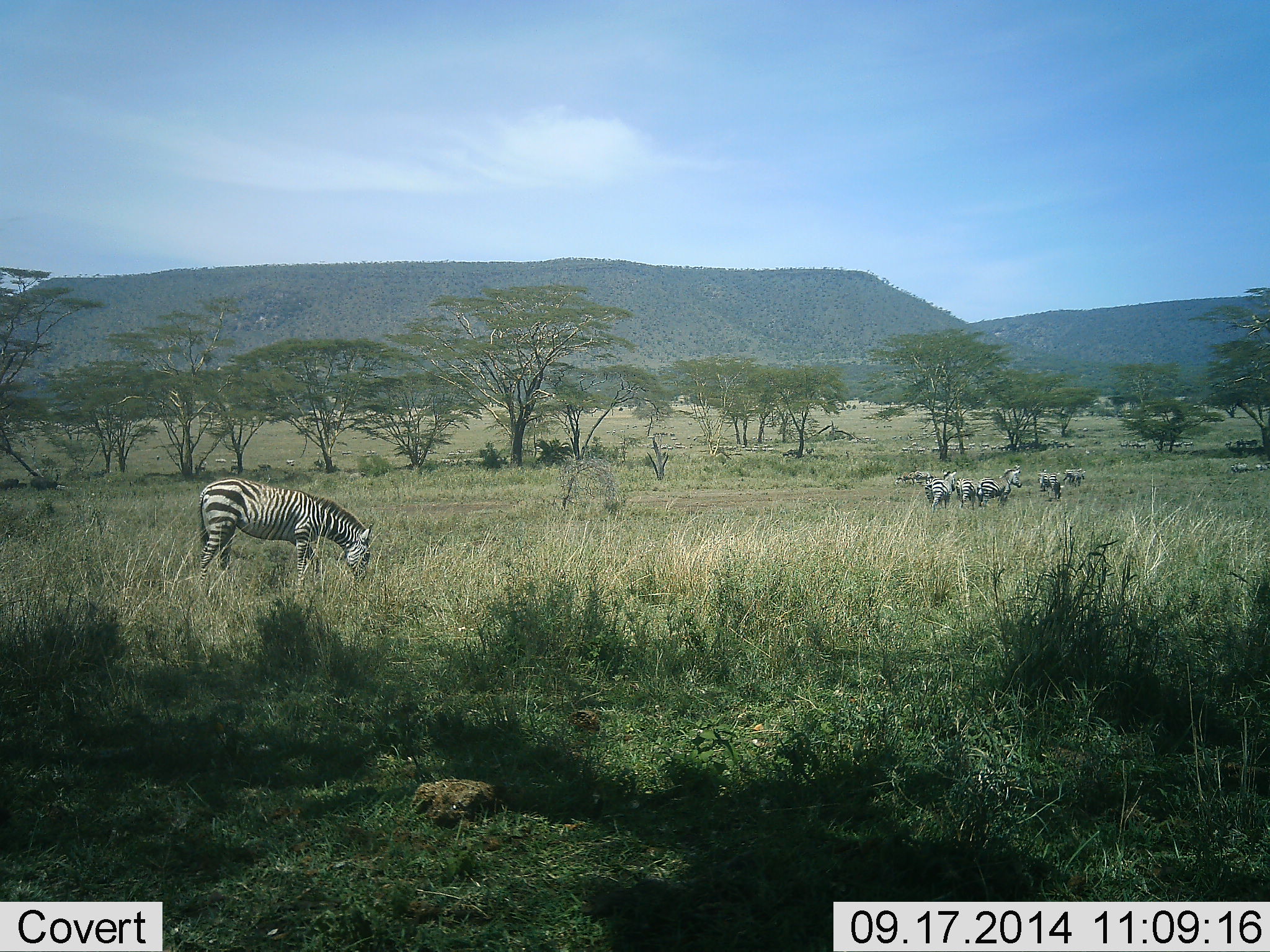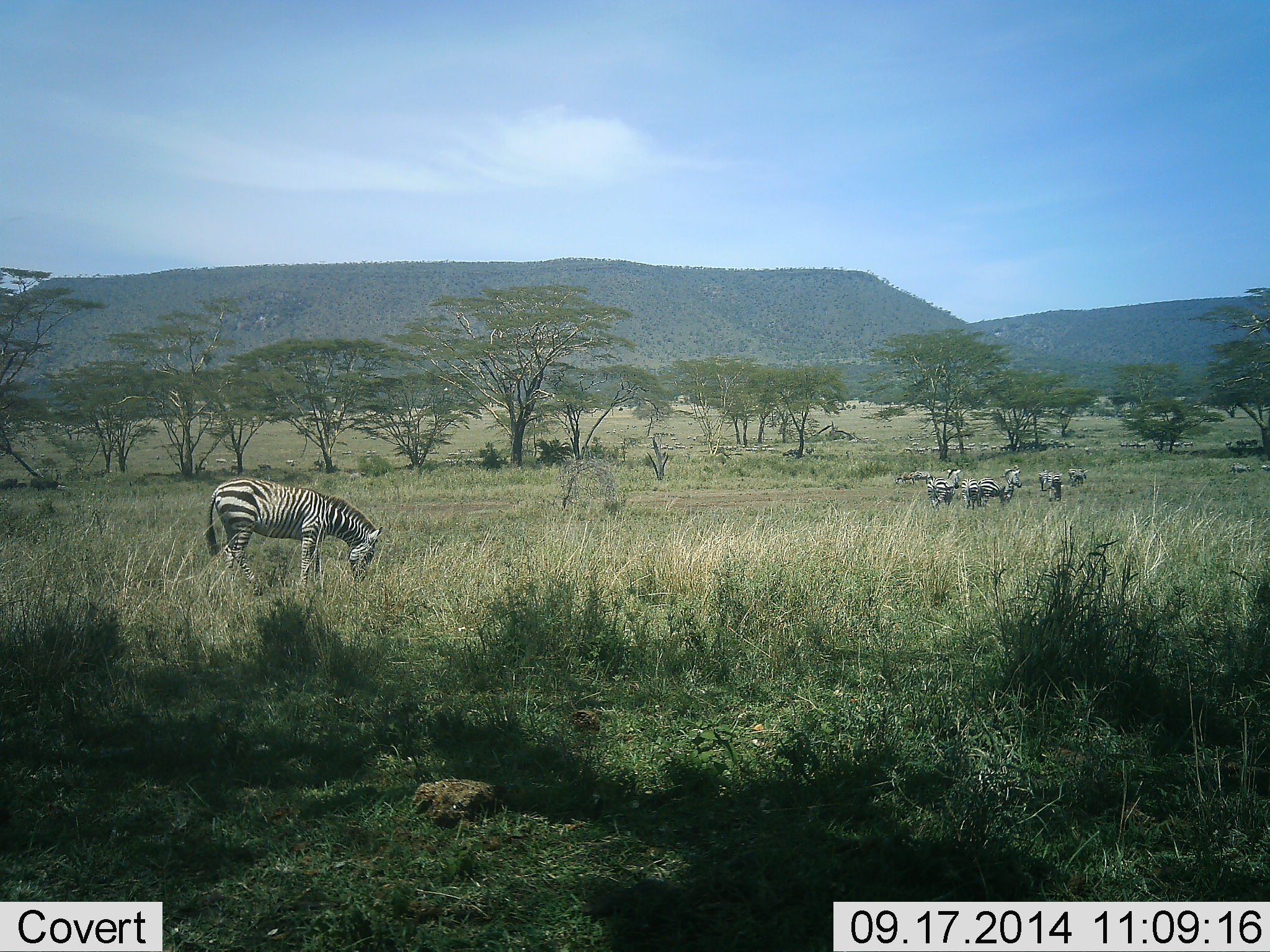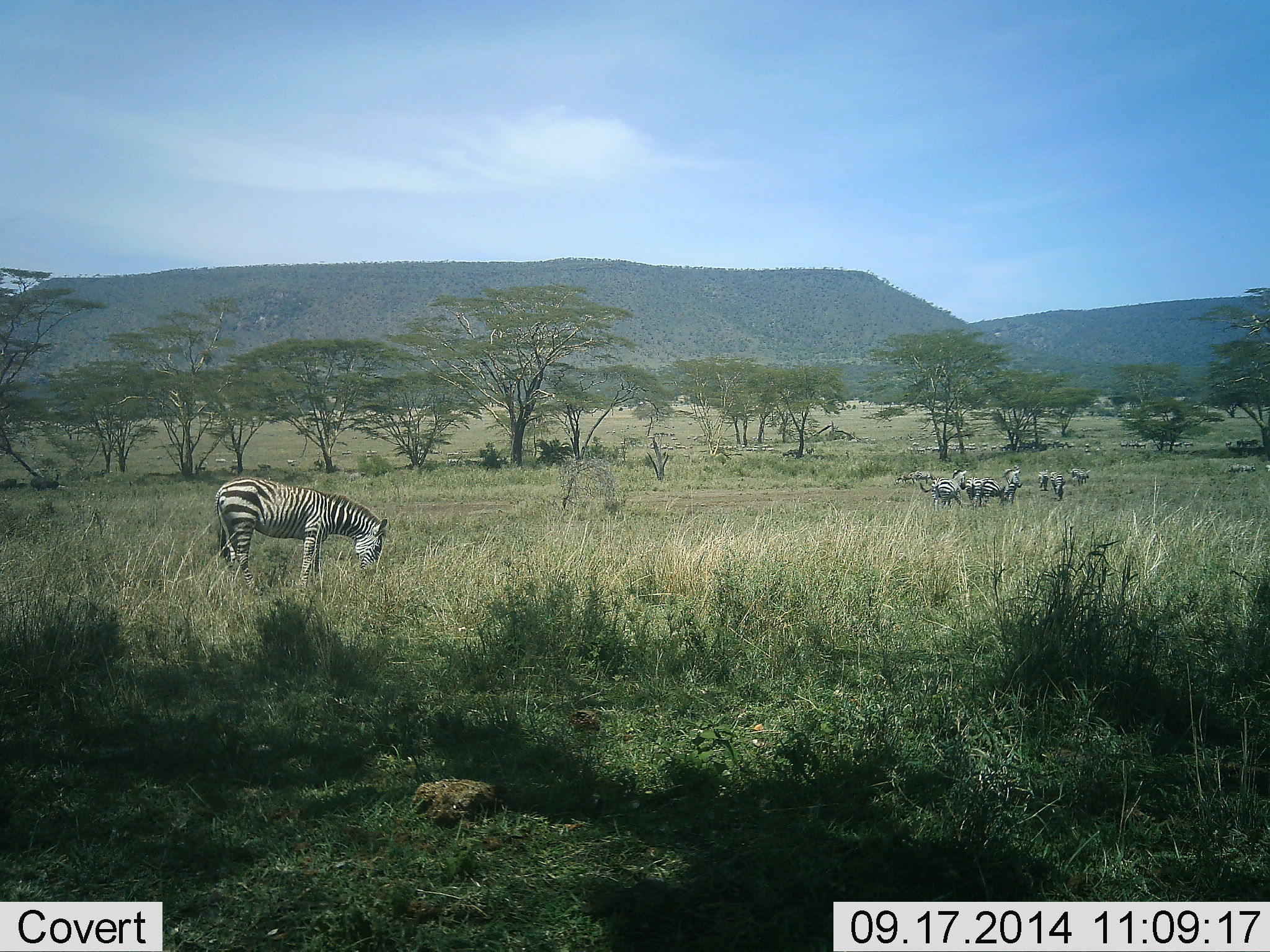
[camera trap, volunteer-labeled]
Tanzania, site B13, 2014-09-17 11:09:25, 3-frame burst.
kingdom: Animalia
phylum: Chordata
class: Mammalia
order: Perissodactyla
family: Equidae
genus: Equus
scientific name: Equus quagga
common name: plains zebra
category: zebra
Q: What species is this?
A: Zebra (plains zebra) (Equus quagga).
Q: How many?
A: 7.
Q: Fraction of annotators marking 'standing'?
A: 60%.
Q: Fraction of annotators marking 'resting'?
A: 0%.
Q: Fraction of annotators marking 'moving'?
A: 40%.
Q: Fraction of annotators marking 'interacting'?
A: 0%.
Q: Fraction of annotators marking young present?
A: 0%.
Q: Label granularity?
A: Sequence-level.